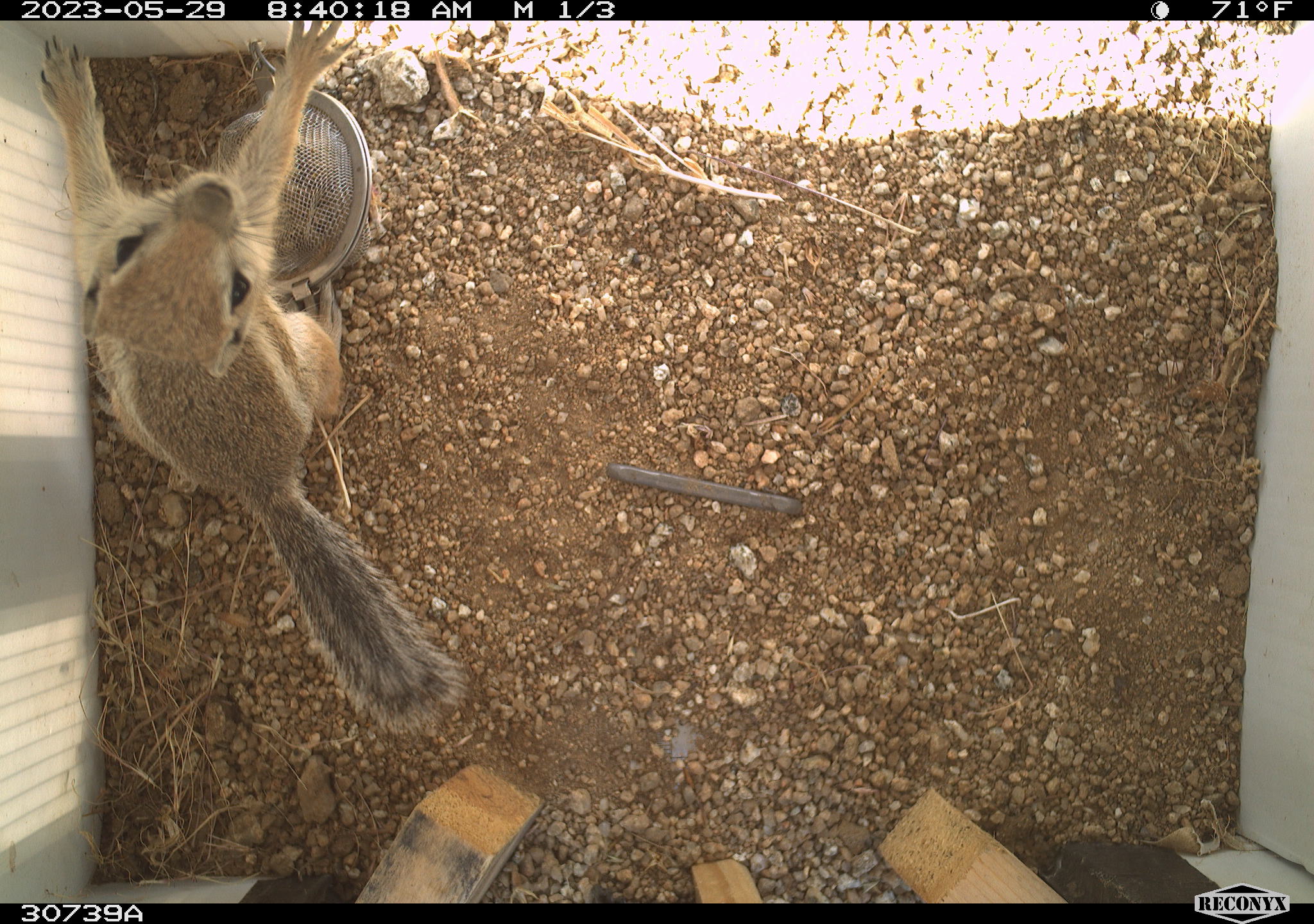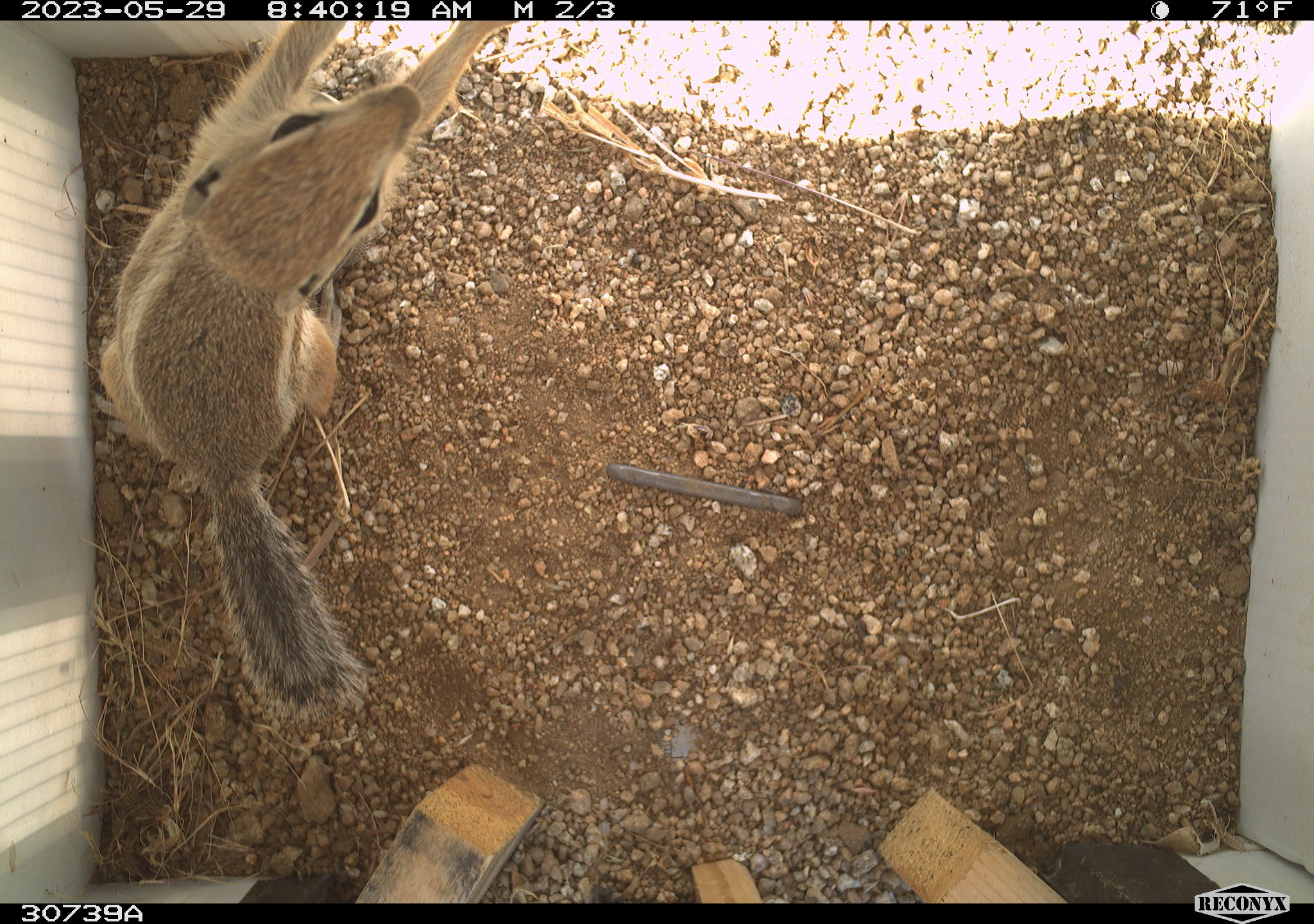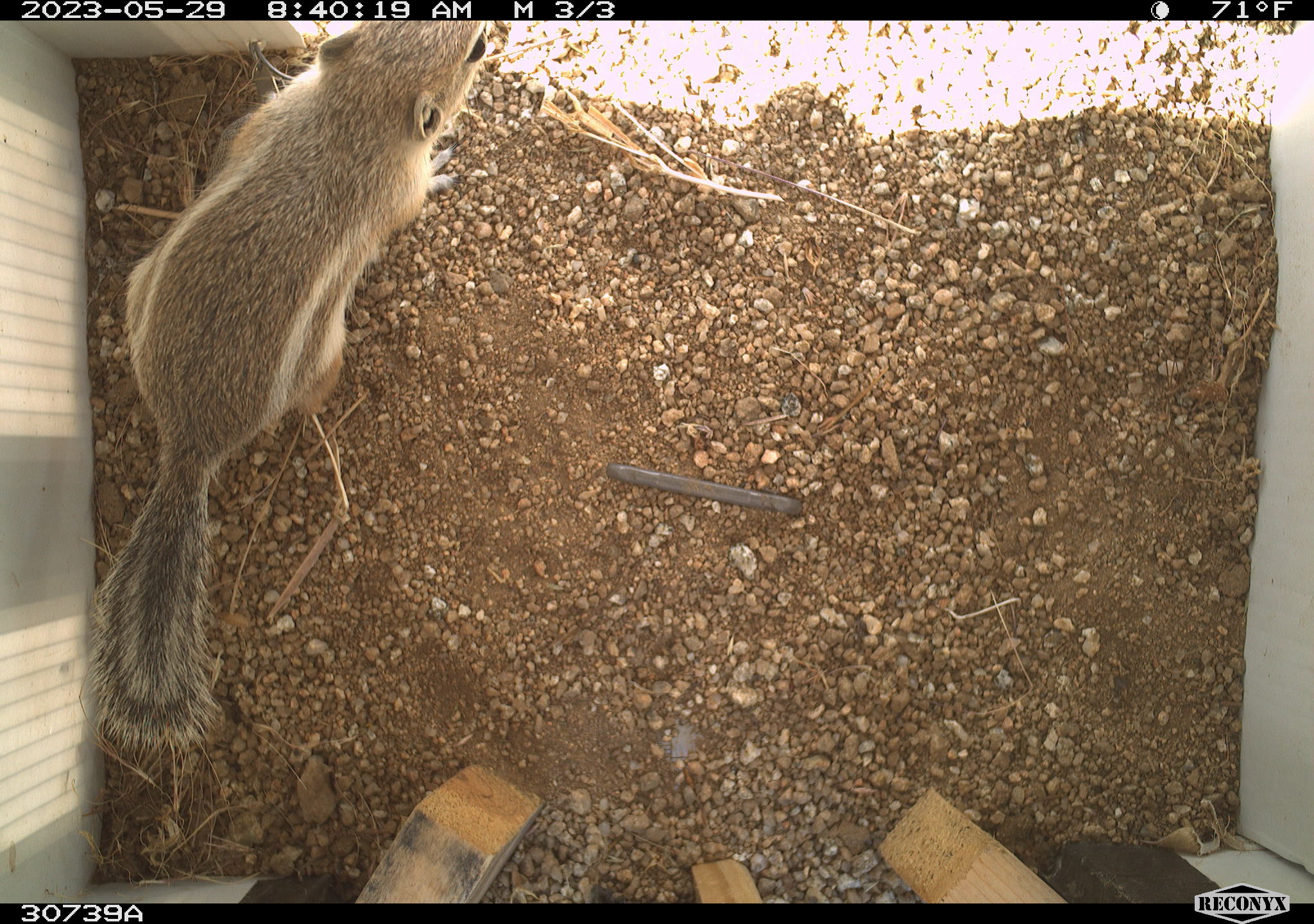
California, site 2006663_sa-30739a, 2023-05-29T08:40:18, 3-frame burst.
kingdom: Animalia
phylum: Chordata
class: Mammalia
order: Rodentia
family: Sciuridae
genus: Ammospermophilus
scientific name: Ammospermophilus leucurus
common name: white-tailed antelope squirrel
White-tailed antelope squirrel (Ammospermophilus leucurus).